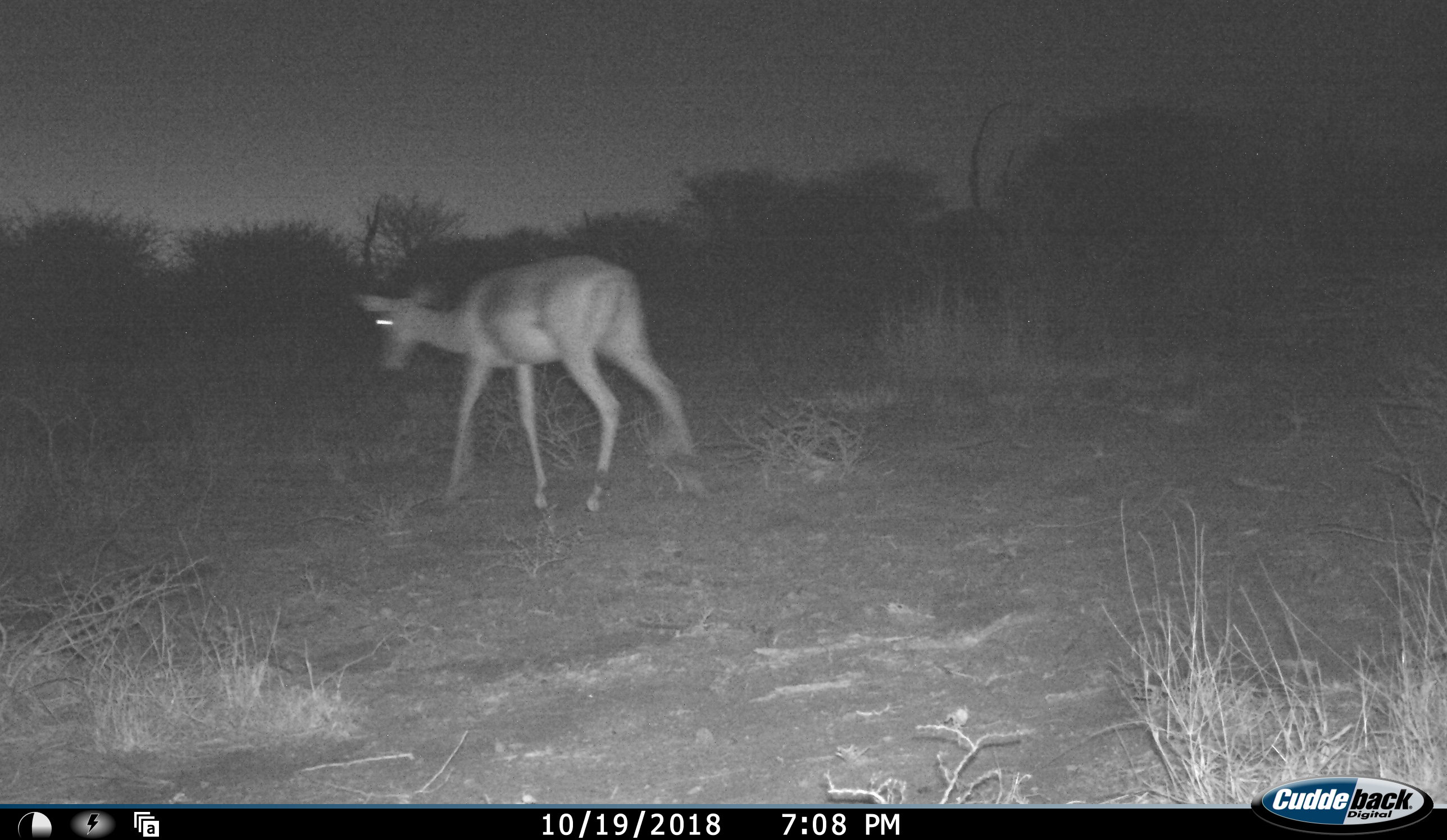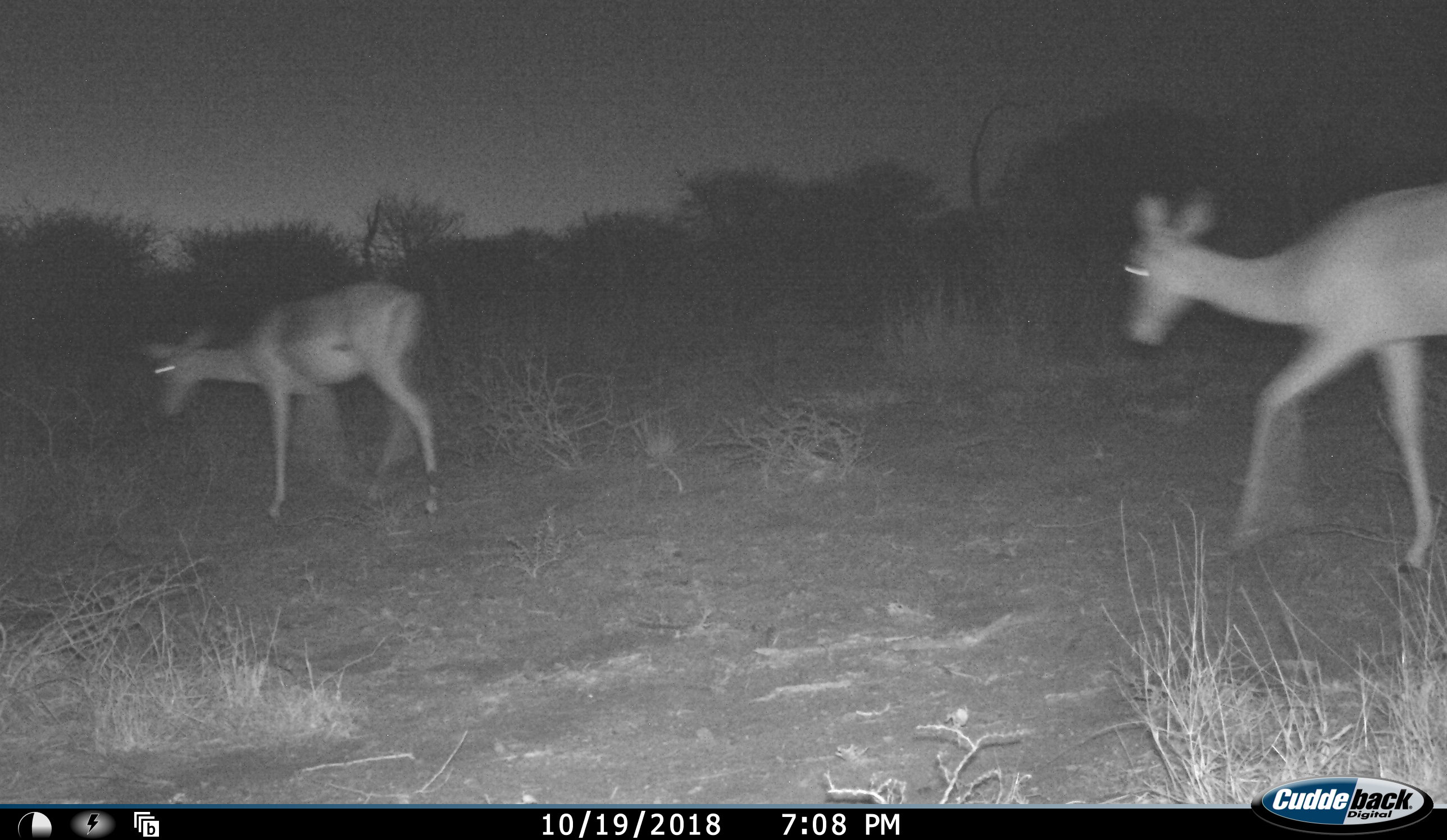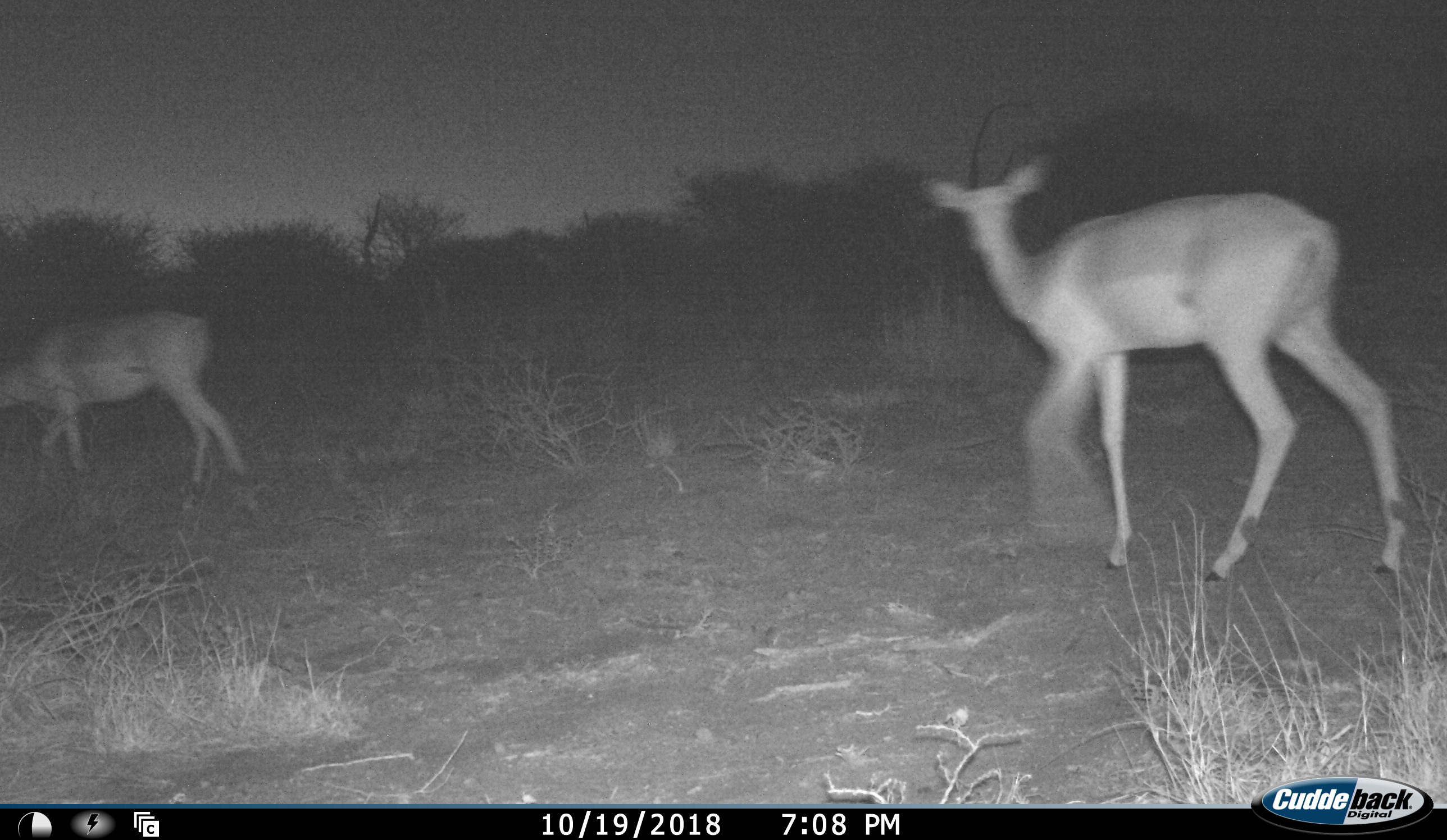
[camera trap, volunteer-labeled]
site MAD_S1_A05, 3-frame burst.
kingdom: Animalia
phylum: Chordata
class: Mammalia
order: Artiodactyla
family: Bovidae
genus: Aepyceros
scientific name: Aepyceros melampus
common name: impala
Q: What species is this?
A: Impala (Aepyceros melampus).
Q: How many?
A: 2.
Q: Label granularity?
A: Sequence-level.